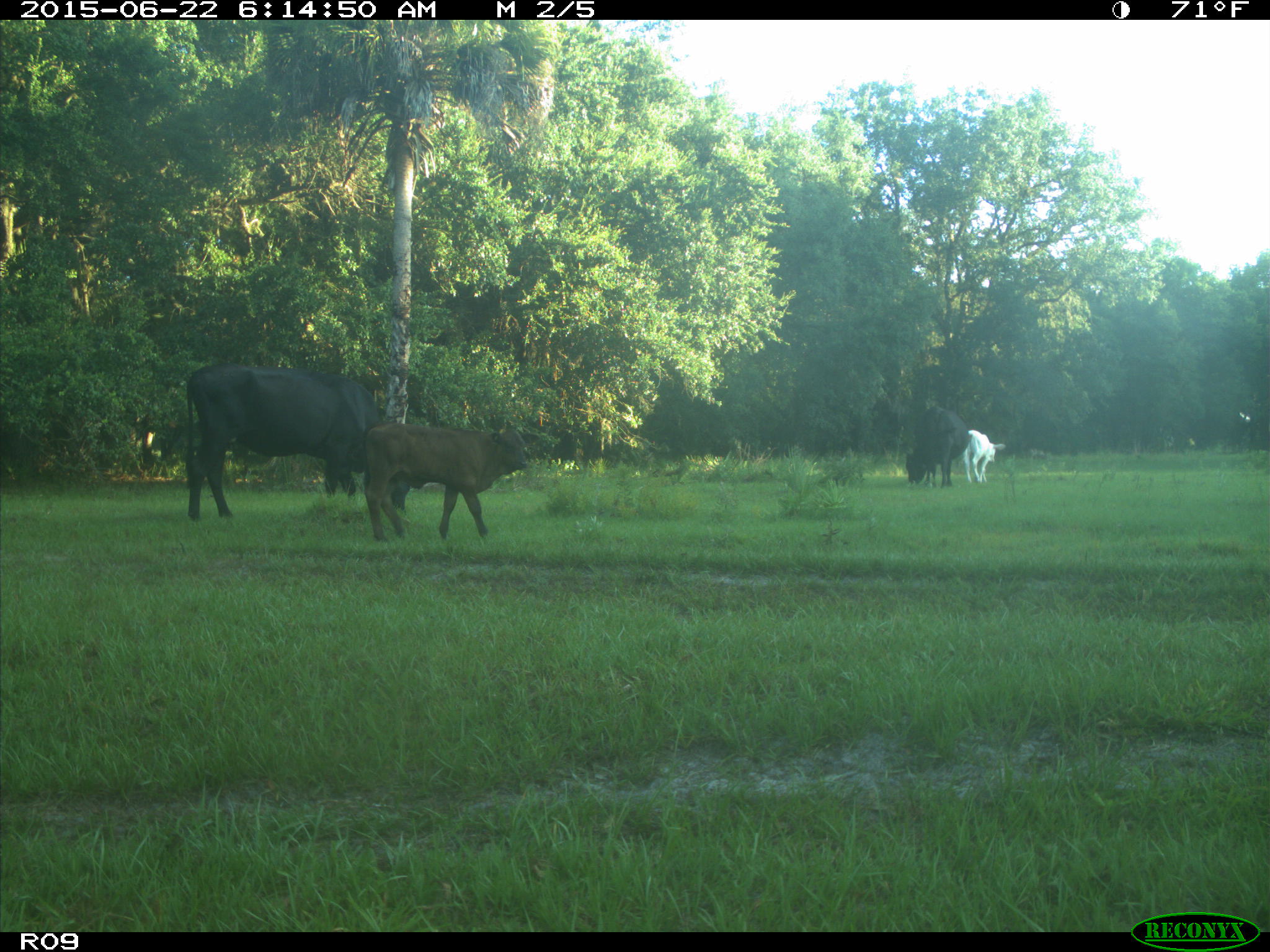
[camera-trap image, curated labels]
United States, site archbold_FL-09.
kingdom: Animalia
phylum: Chordata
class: Mammalia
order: Artiodactyla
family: Bovidae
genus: Bos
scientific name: Bos taurus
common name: domestic cow